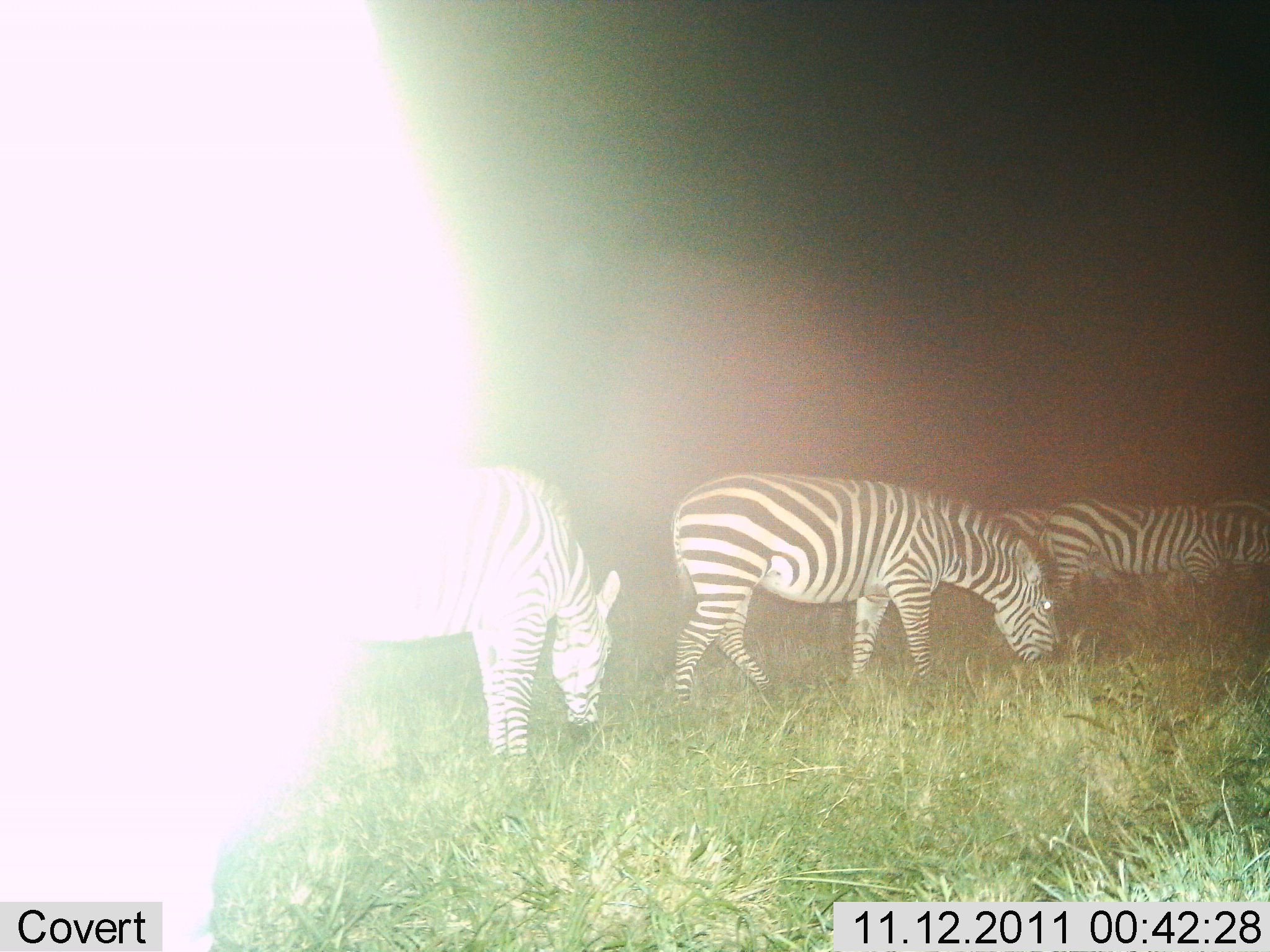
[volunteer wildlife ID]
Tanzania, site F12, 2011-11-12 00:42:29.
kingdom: Animalia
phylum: Chordata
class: Mammalia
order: Perissodactyla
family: Equidae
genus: Equus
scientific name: Equus quagga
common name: plains zebra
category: zebra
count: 4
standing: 27%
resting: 0%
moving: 18%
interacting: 0%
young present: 0%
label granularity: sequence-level